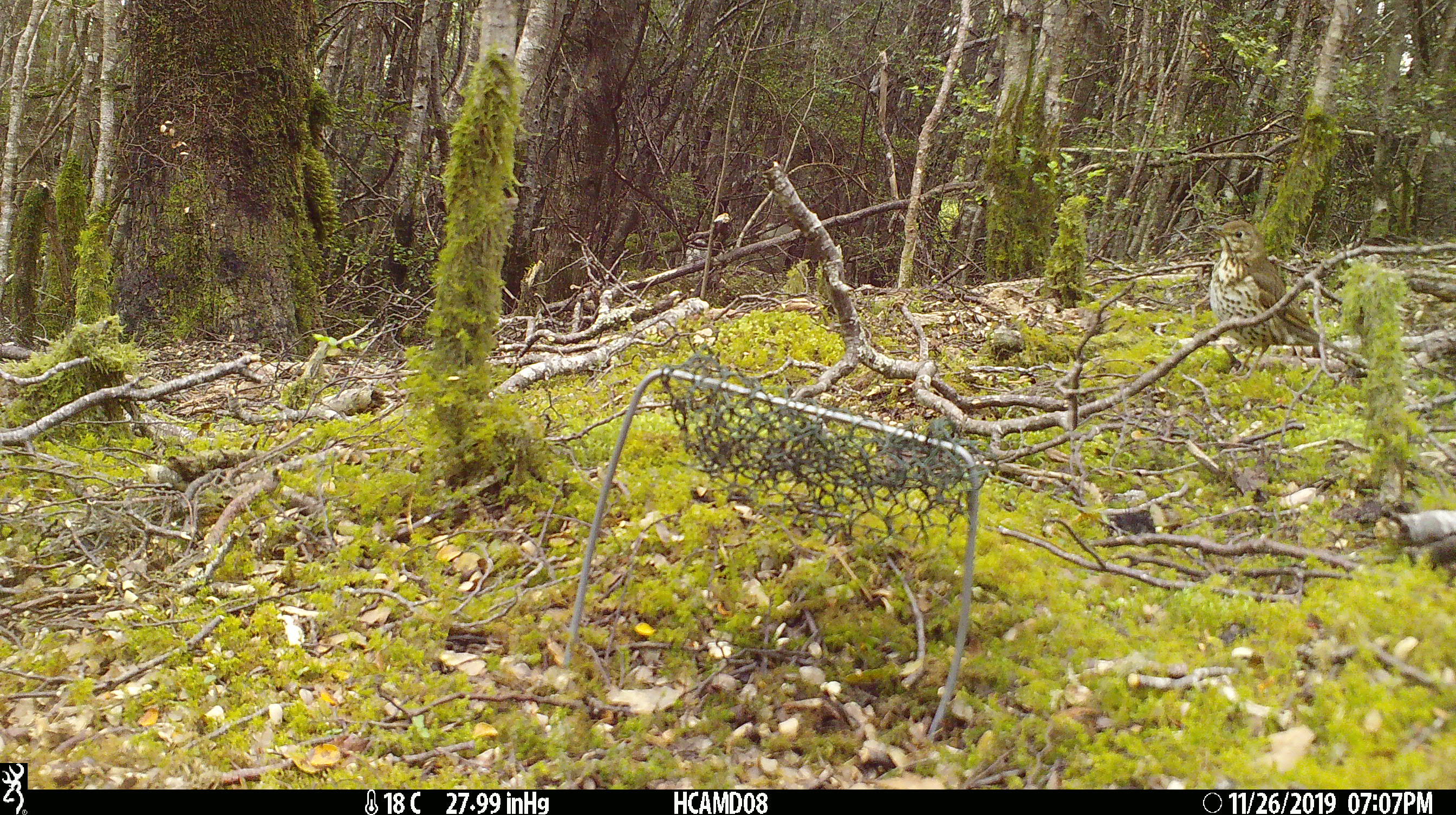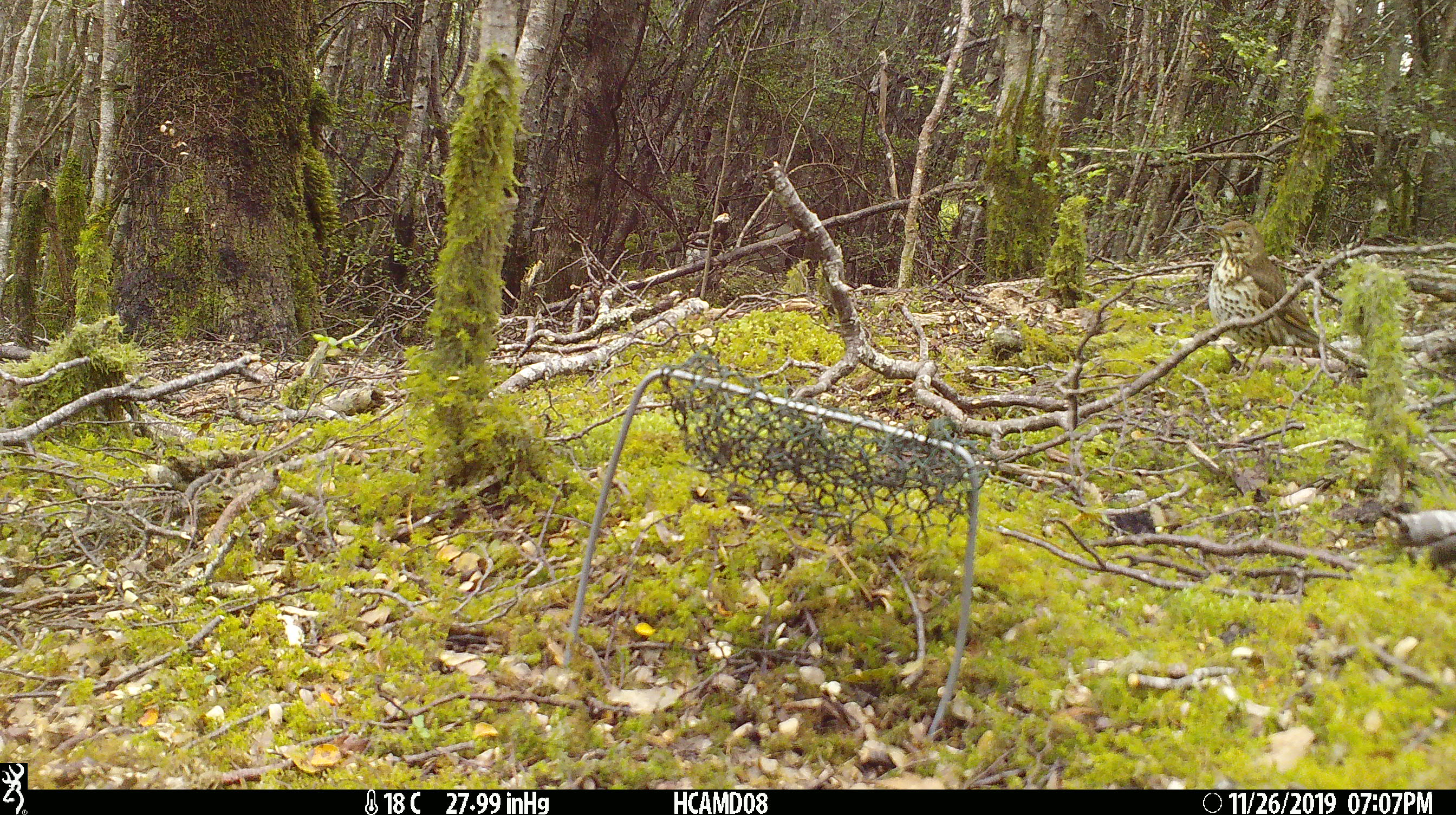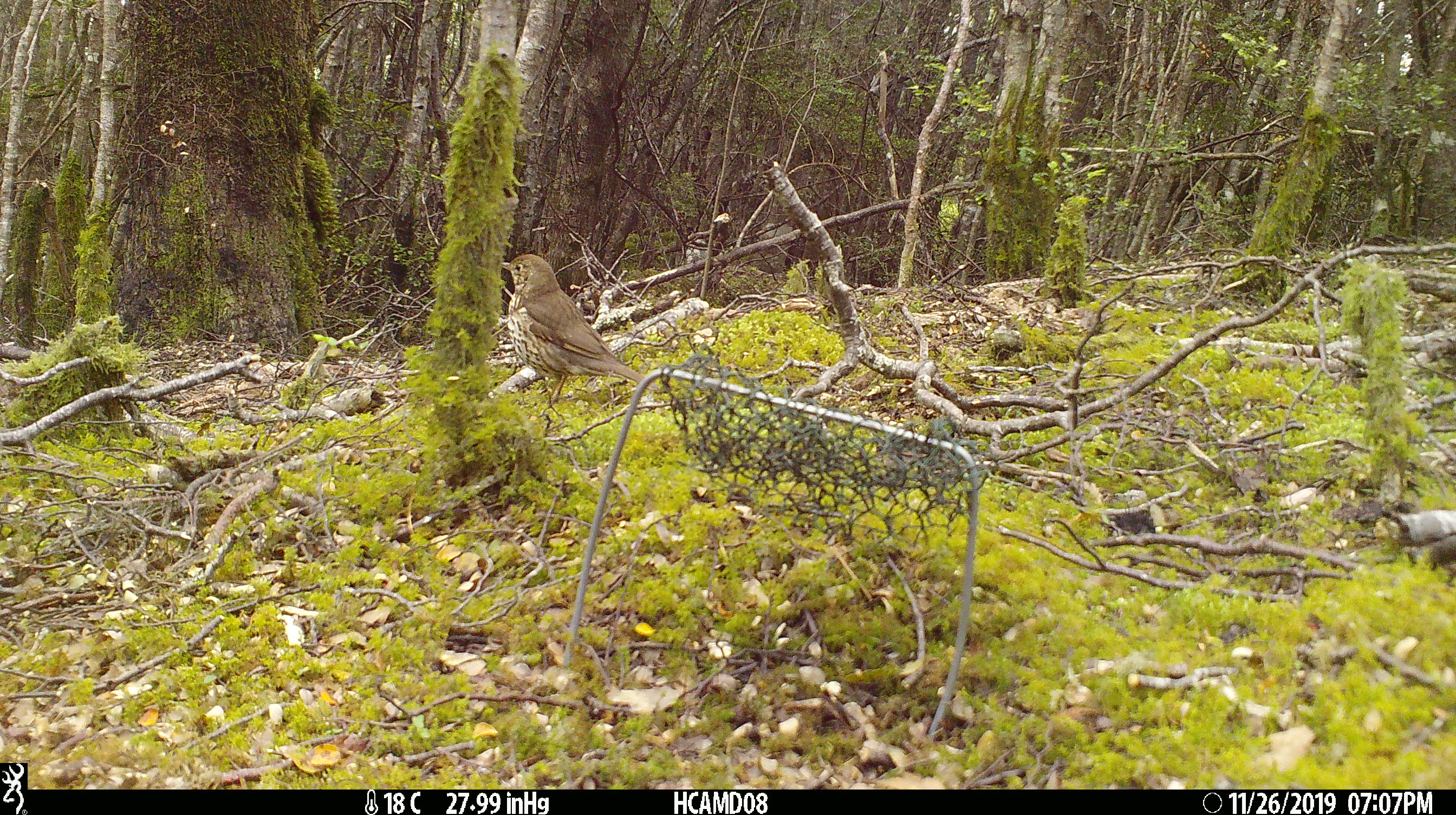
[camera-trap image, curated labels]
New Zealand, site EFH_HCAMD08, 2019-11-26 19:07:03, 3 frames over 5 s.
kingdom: Animalia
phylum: Chordata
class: Aves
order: Passeriformes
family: Turdidae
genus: Turdus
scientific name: Turdus philomelos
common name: song thrush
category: thrush